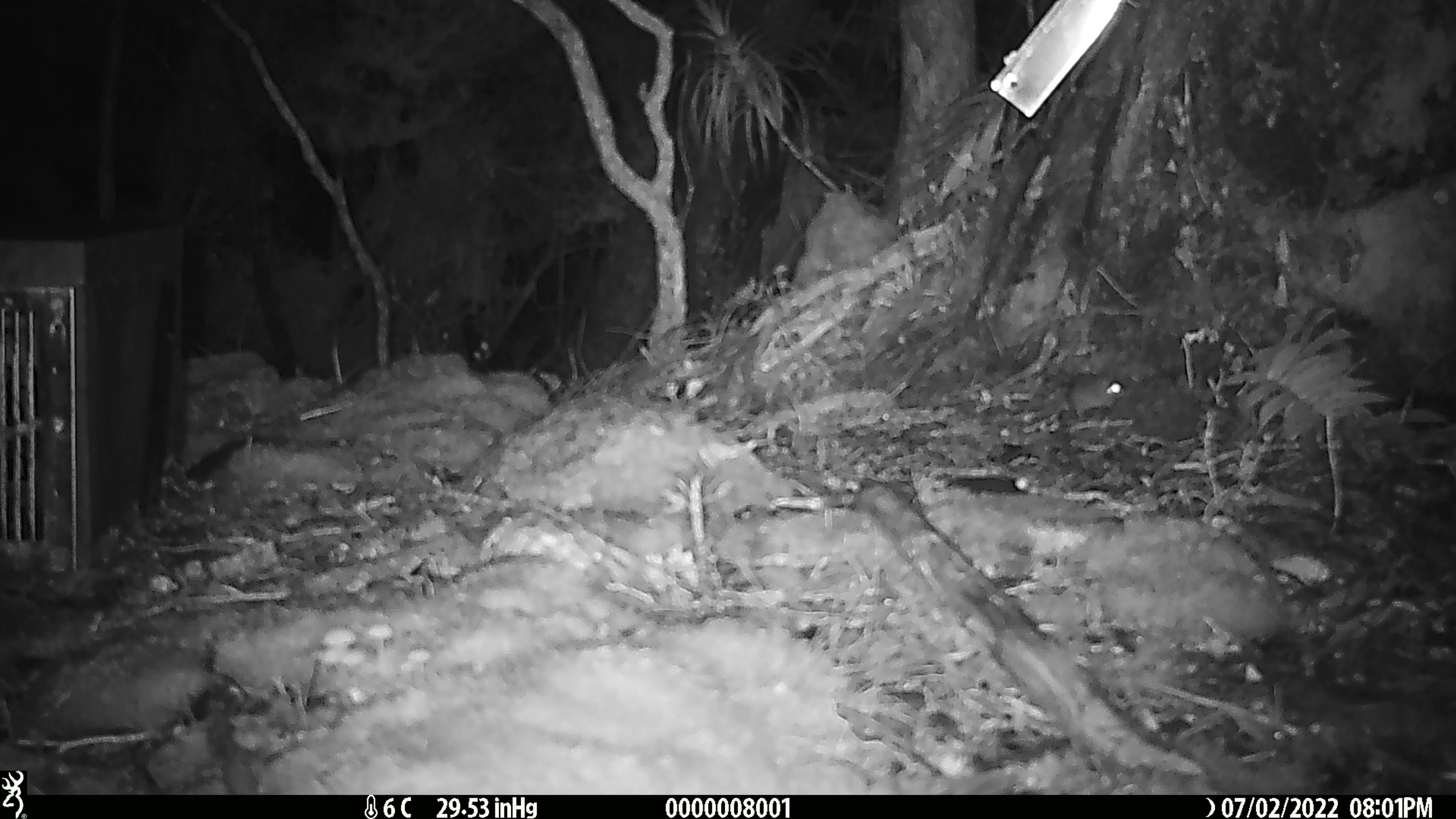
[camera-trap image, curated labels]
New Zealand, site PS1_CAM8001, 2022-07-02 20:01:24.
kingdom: Animalia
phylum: Chordata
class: Mammalia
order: Rodentia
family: Muridae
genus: Mus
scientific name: Mus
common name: mouse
Mouse (Mus).